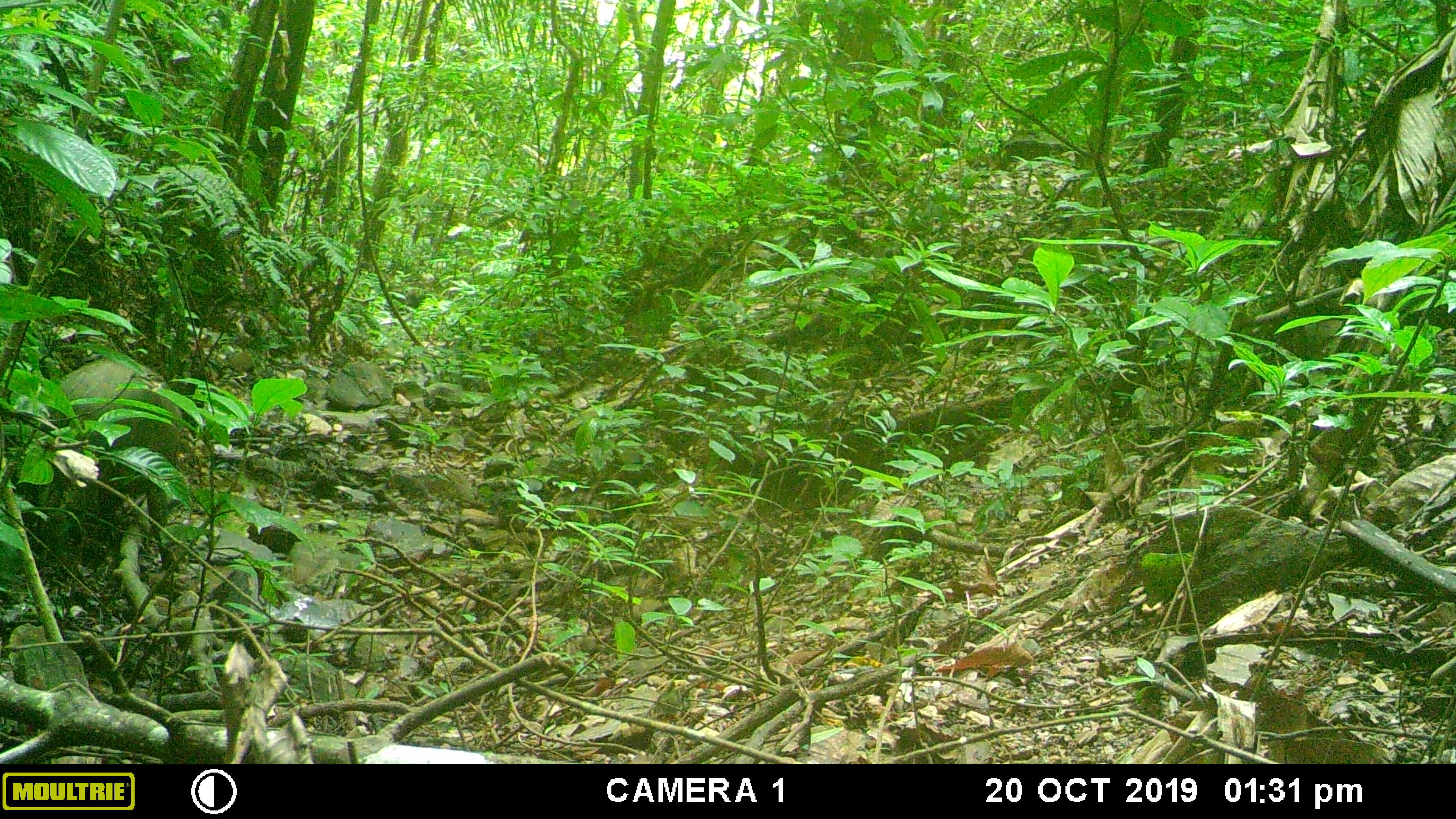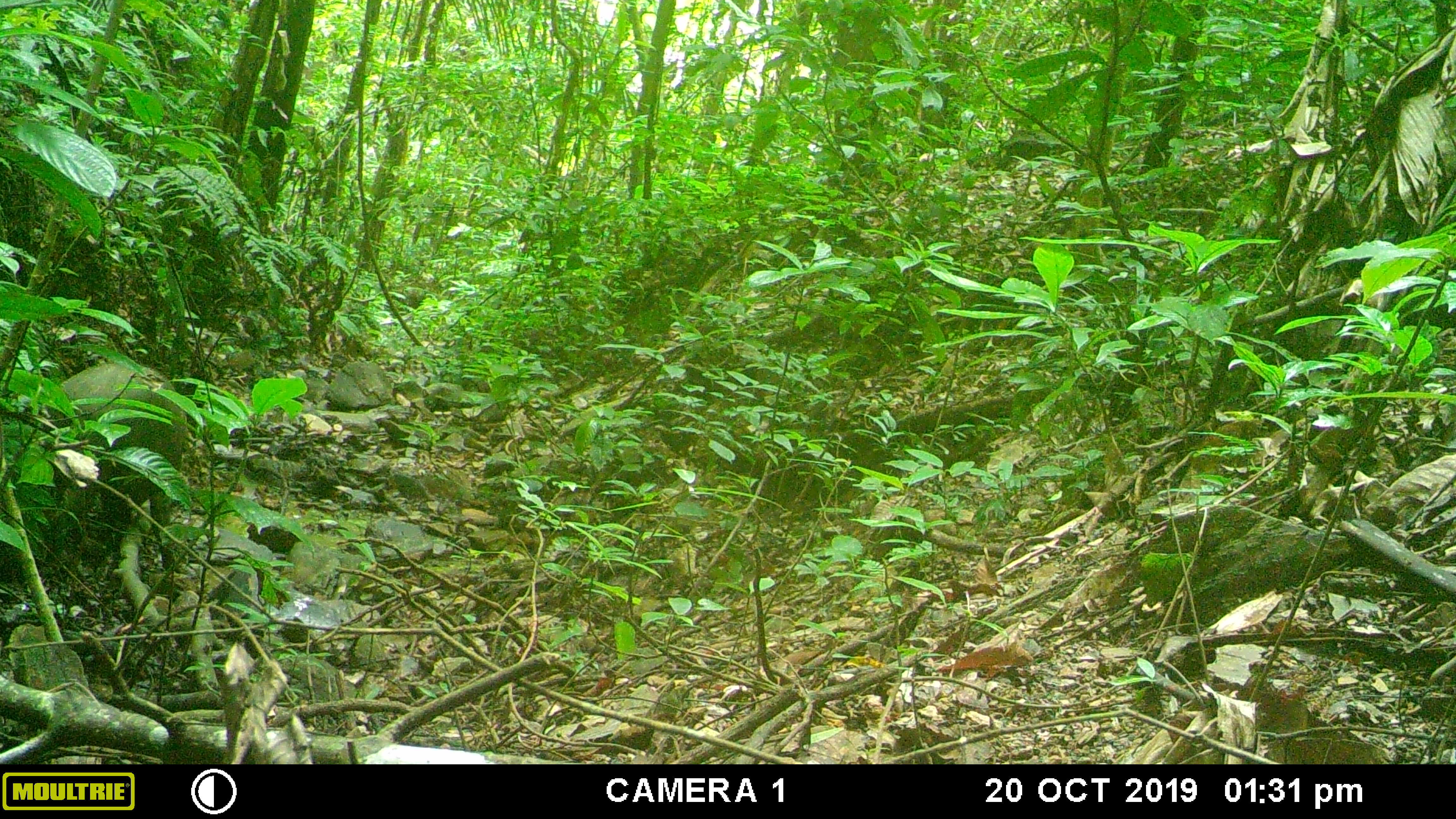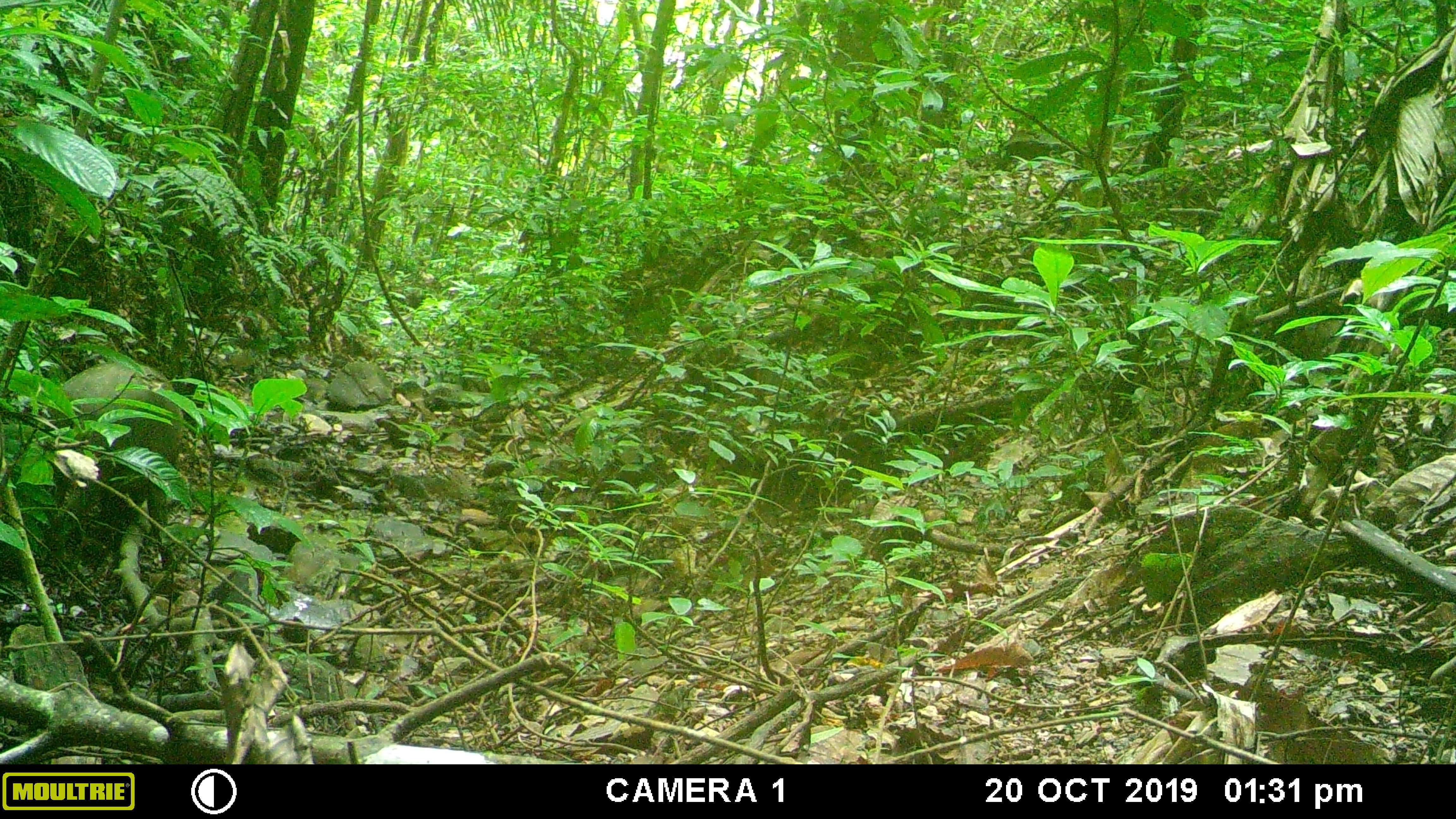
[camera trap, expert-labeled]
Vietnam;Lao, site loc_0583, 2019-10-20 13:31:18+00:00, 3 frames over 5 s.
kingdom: Animalia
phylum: Chordata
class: Mammalia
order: Artiodactyla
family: Suidae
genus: Sus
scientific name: Sus scrofa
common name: eurasian wild pig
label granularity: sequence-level